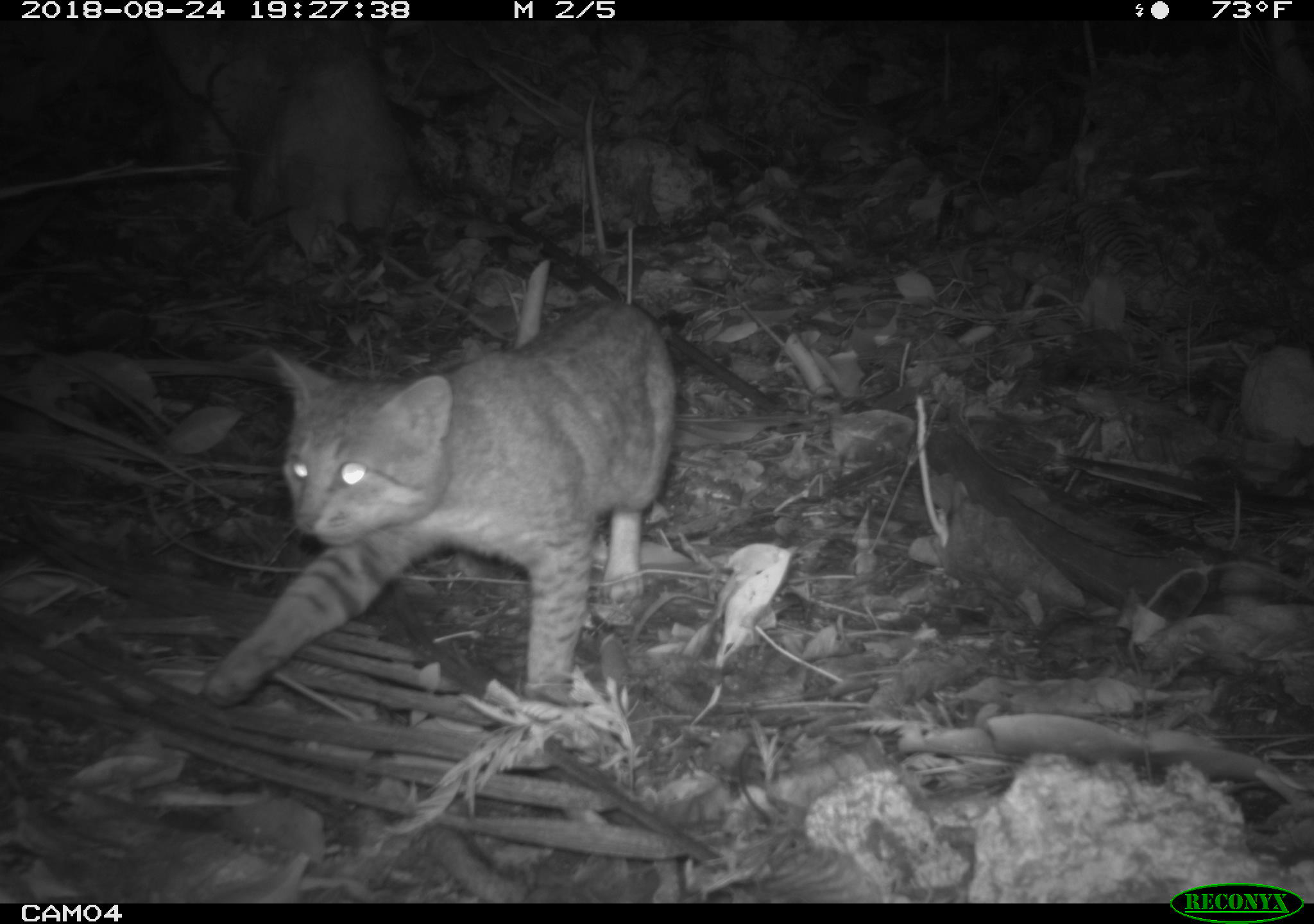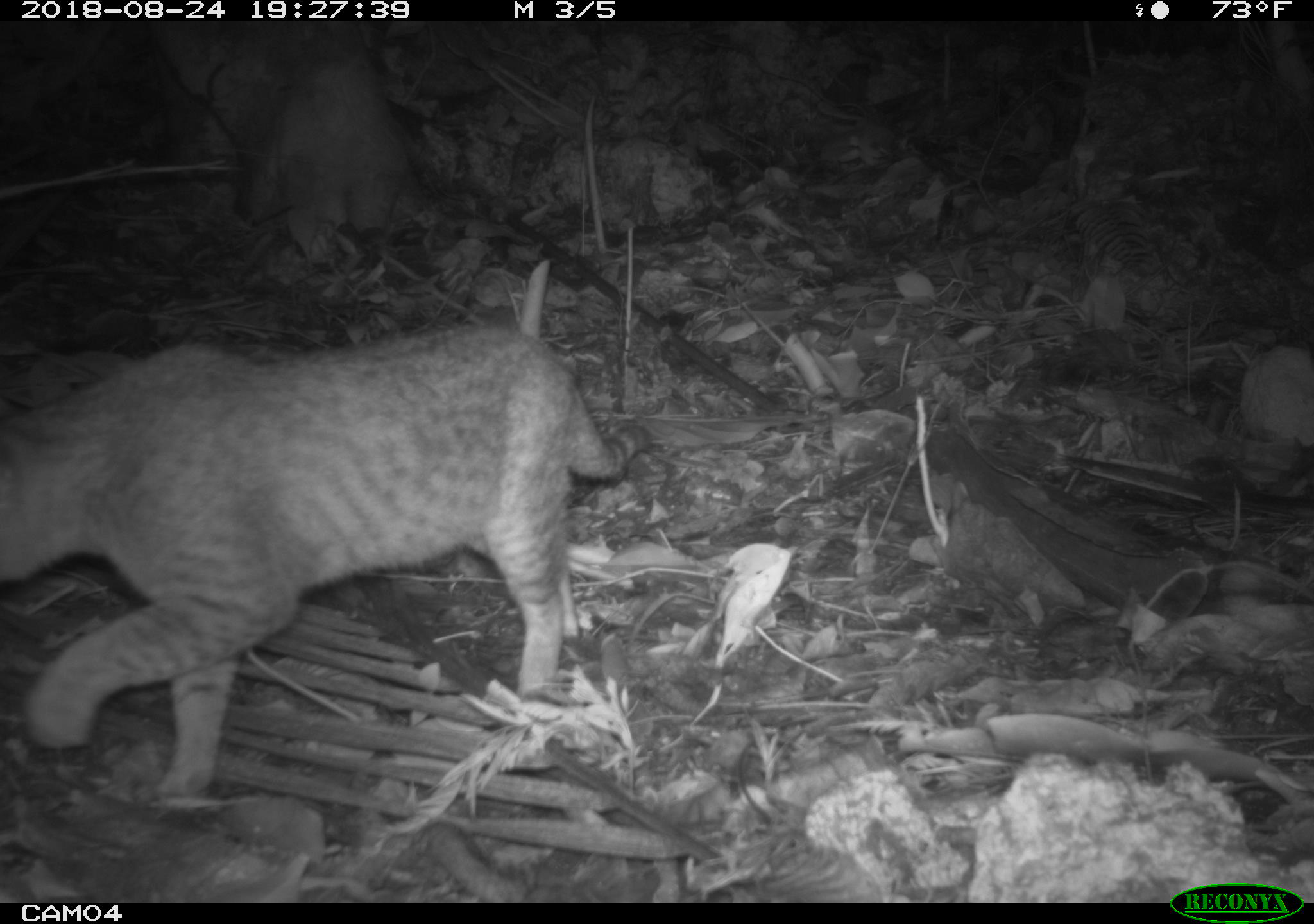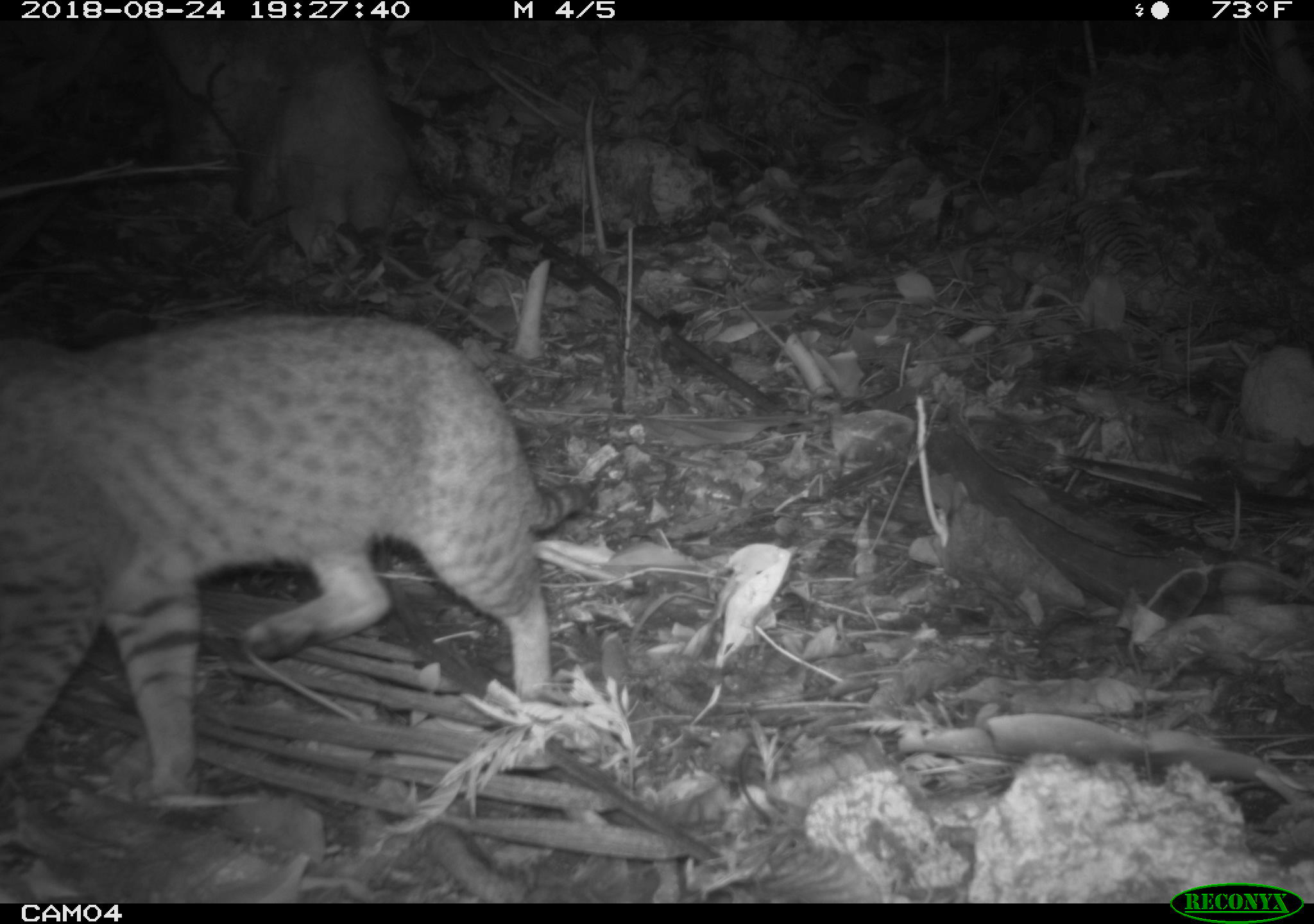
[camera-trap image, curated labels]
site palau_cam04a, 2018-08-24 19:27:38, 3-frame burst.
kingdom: Animalia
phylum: Chordata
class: Mammalia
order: Carnivora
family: Felidae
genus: Felis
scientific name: Felis catus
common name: cat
Cat (Felis catus).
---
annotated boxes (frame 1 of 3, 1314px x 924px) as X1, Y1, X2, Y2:
cat: 200, 284, 782, 713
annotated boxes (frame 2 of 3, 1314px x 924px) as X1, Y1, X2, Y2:
cat: 0, 291, 646, 814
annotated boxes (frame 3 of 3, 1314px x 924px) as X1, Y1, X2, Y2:
cat: 0, 304, 604, 812